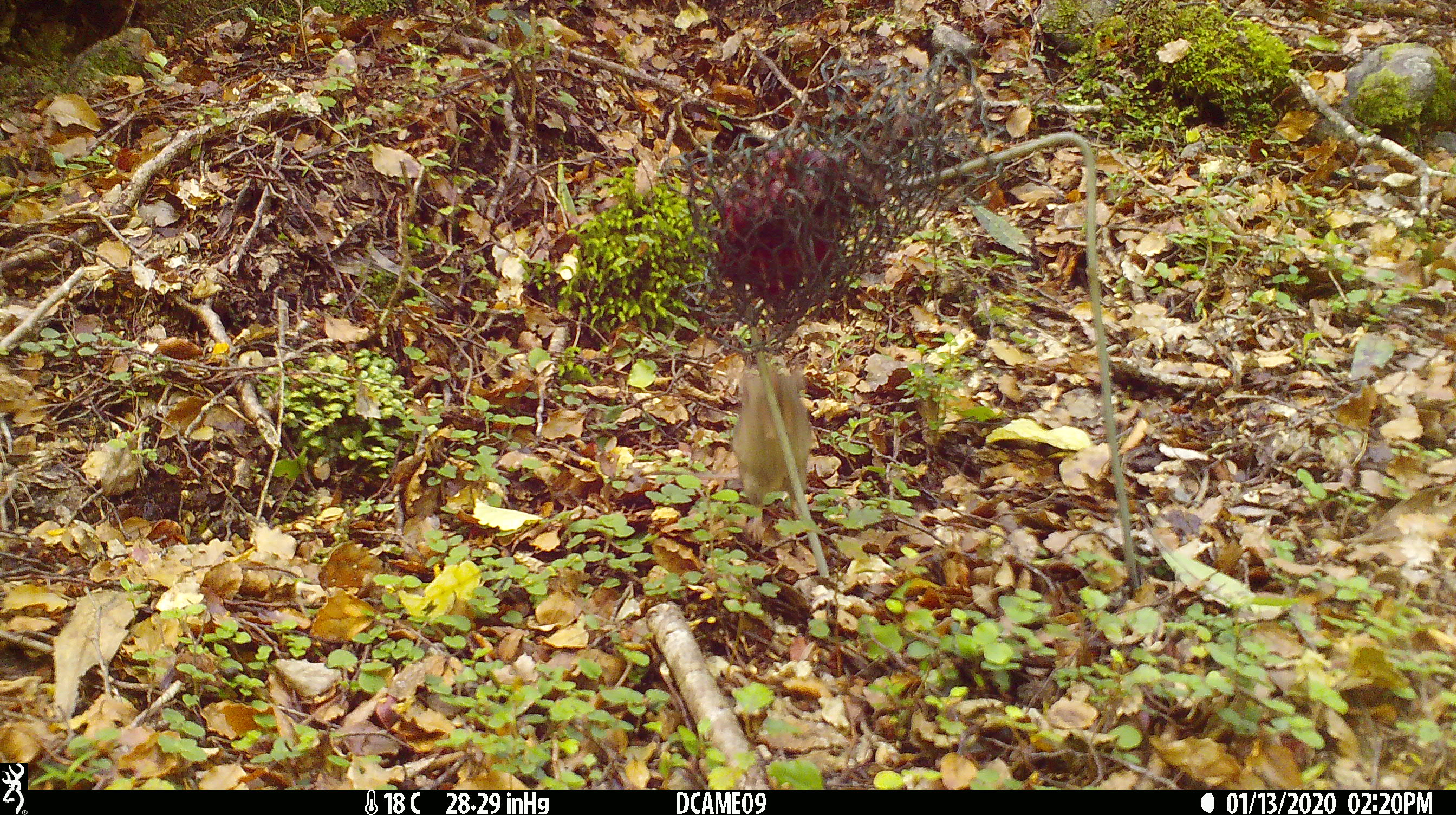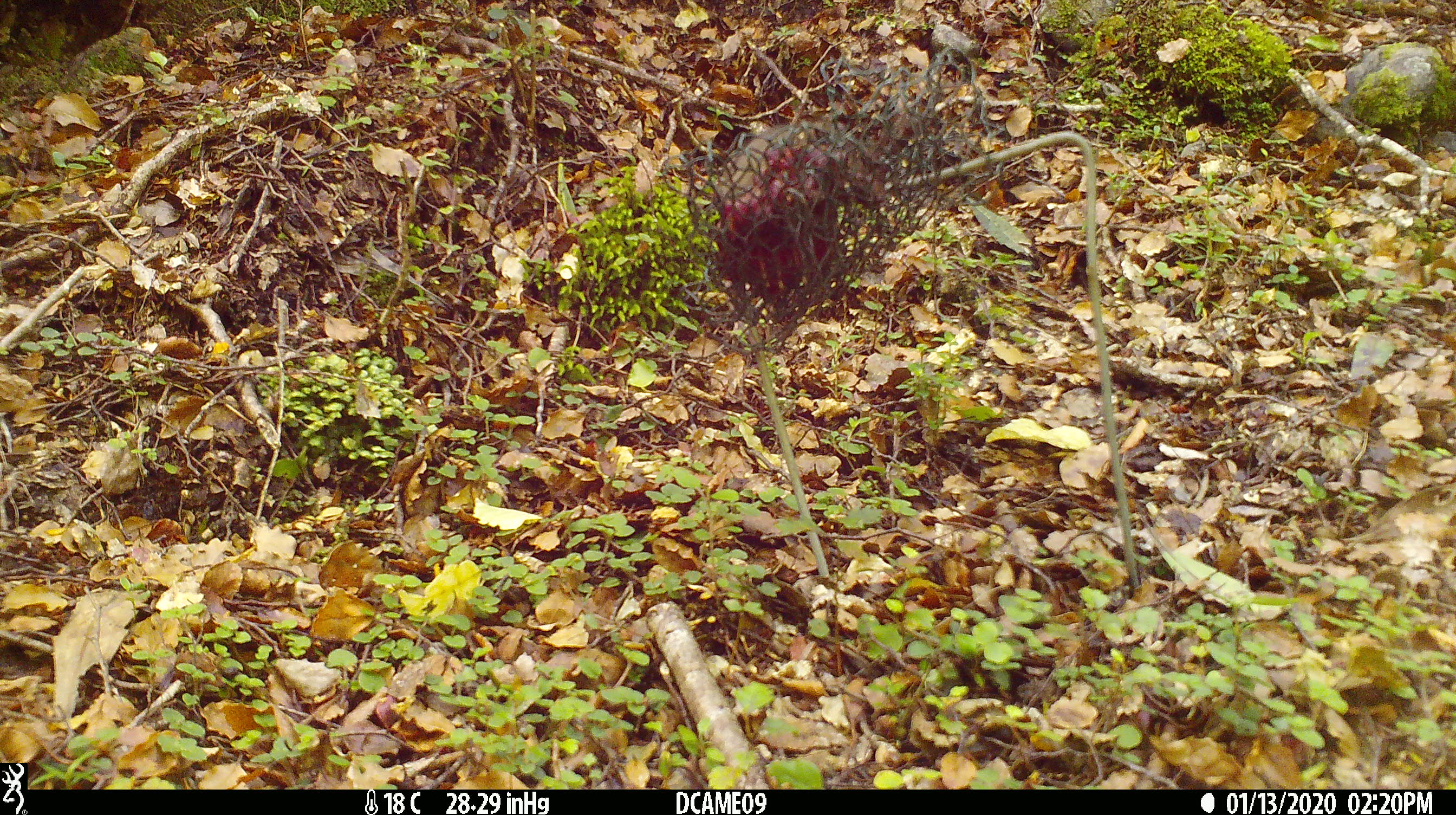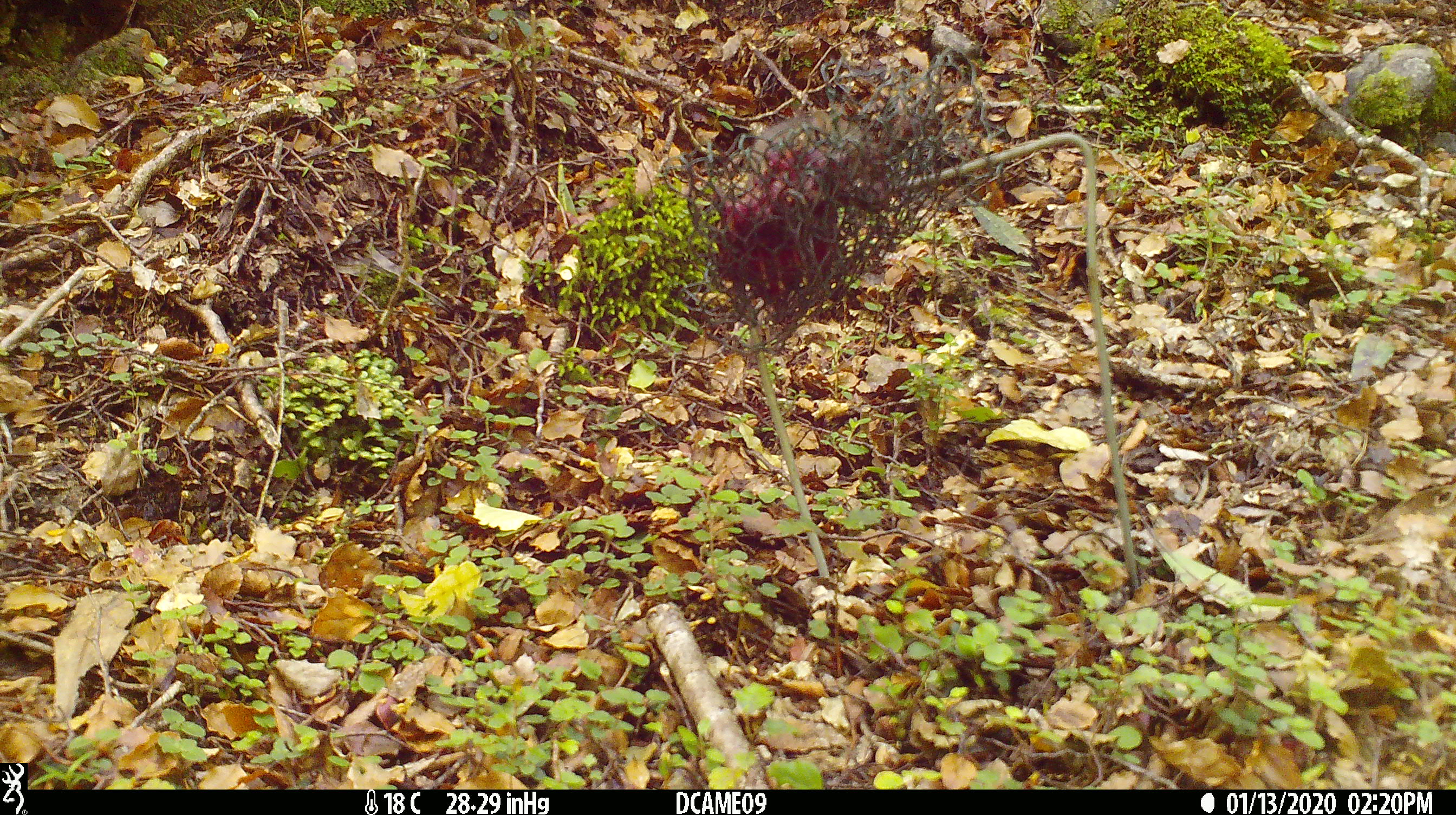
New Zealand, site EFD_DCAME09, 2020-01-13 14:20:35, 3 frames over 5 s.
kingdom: Animalia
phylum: Chordata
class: Mammalia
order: Rodentia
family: Muridae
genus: Mus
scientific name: Mus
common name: mouse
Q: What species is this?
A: Mouse (Mus).